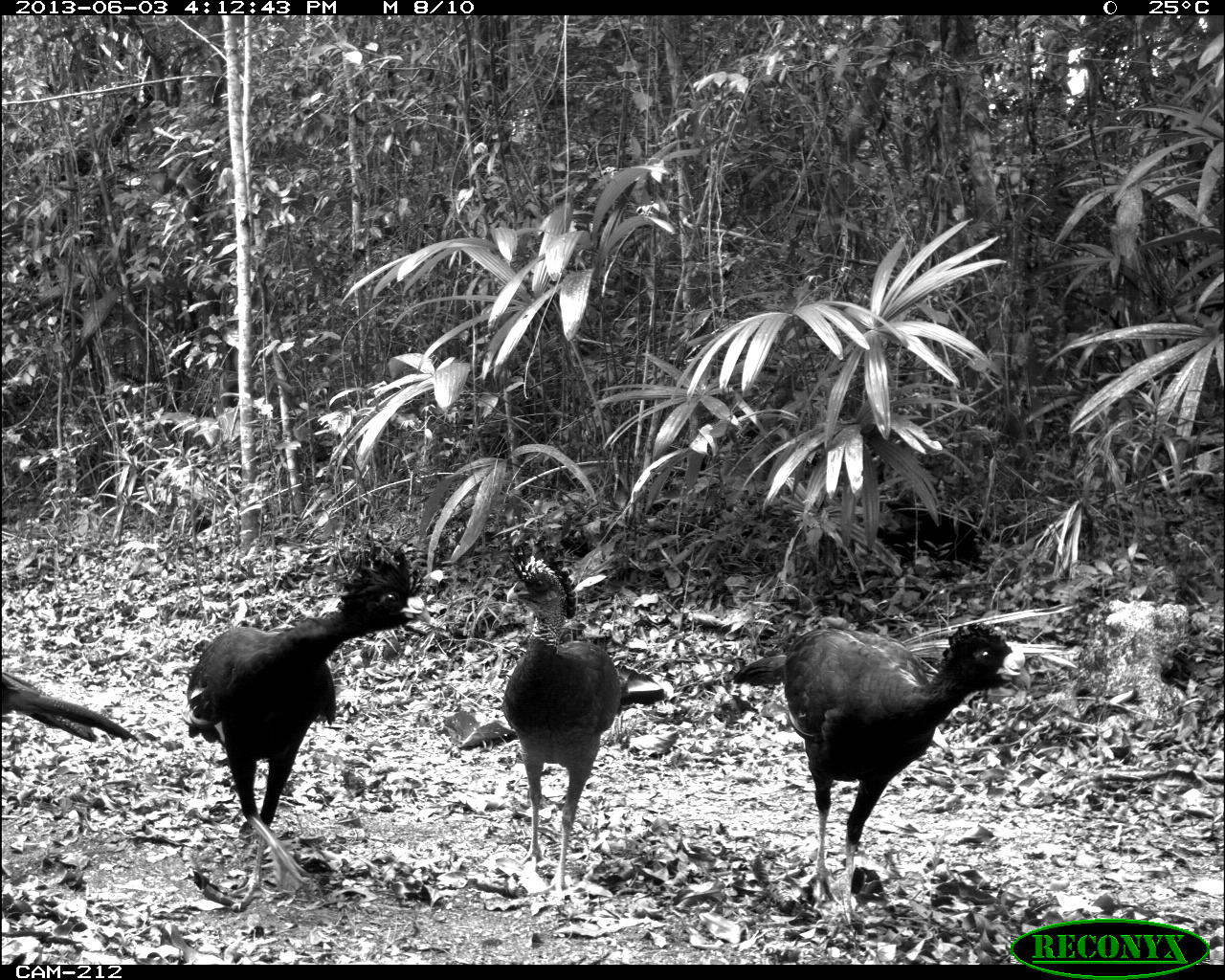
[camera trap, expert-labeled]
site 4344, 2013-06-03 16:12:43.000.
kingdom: Animalia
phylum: Chordata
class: Aves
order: Galliformes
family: Cracidae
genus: Crax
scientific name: Crax rubra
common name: great curassow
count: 5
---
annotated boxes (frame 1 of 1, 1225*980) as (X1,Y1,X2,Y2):
crax rubra: (179,523,430,910); (730,620,1025,925); (501,531,630,898); (0,667,142,746)